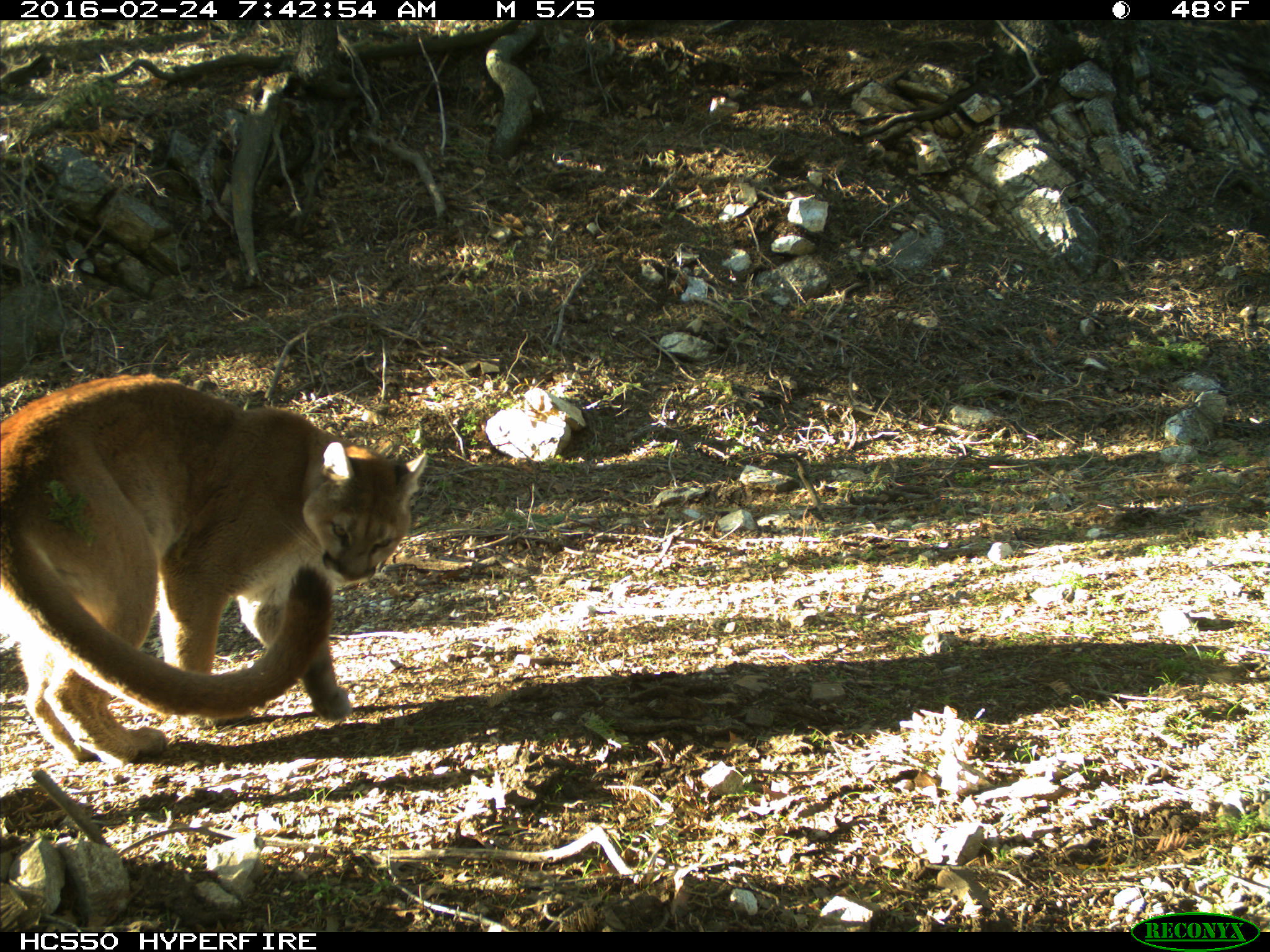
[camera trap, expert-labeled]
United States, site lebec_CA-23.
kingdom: Animalia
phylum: Chordata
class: Mammalia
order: Carnivora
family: Felidae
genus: Puma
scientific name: Puma concolor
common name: mountain lion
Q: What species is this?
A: Puma concolor (mountain lion).